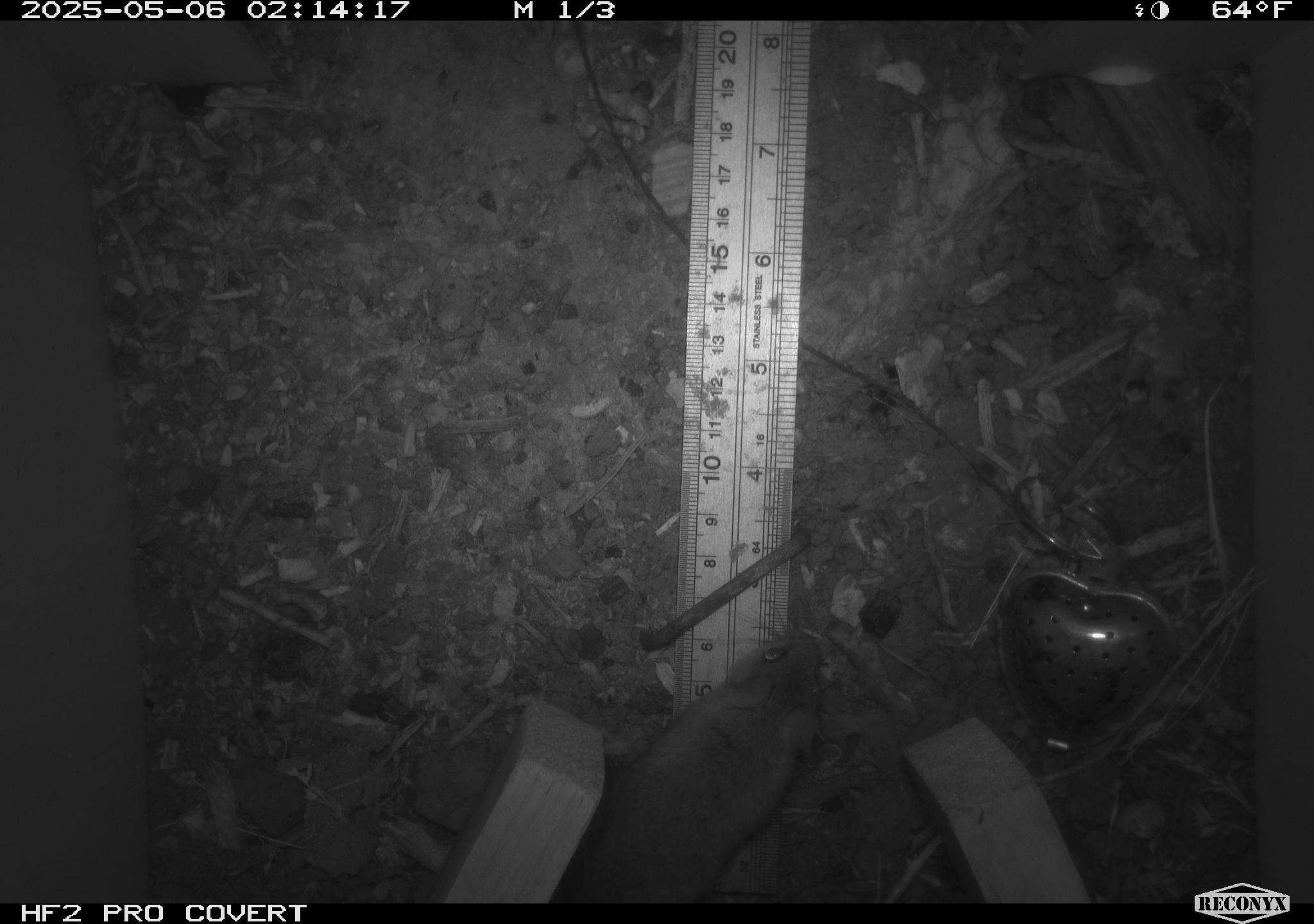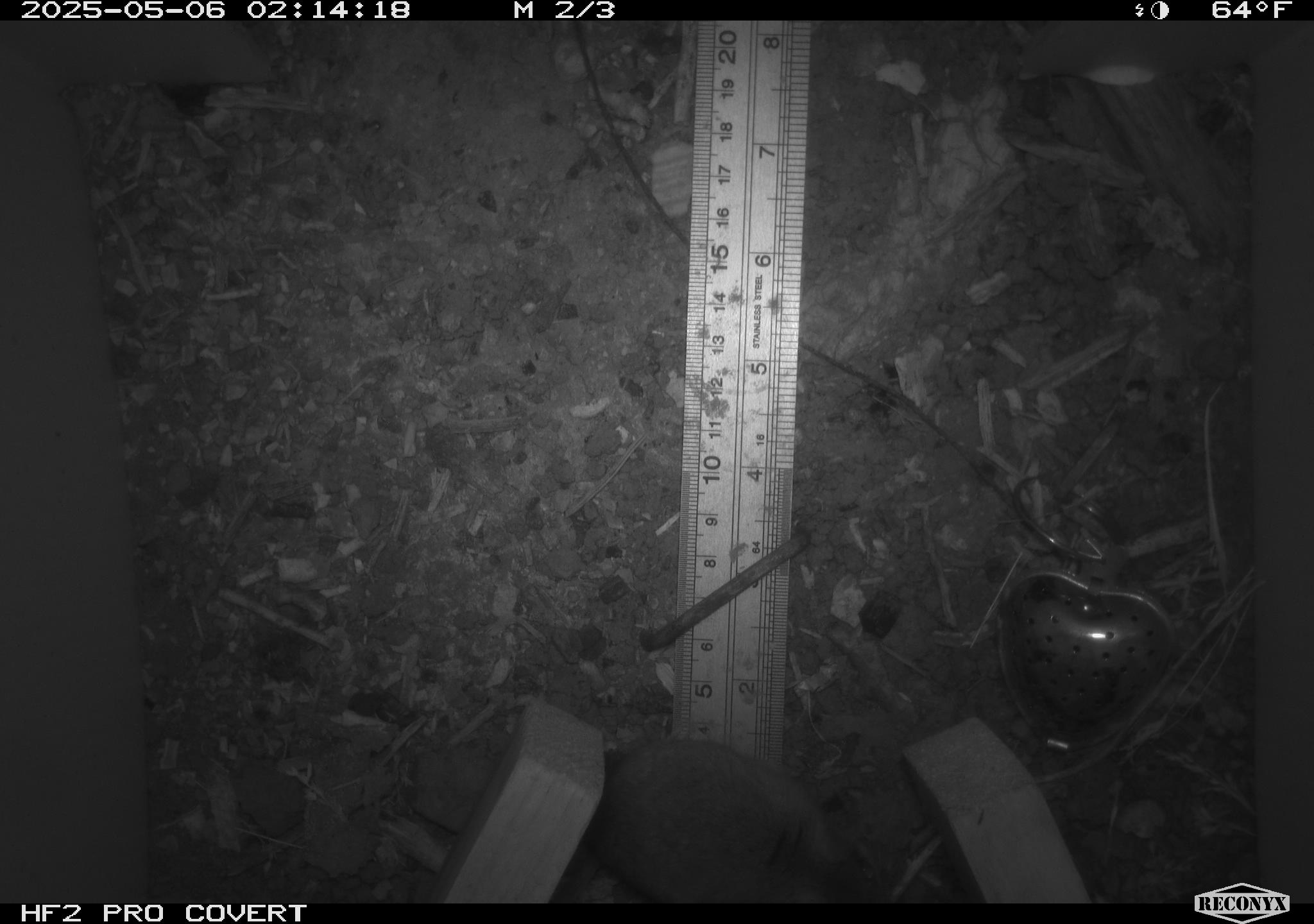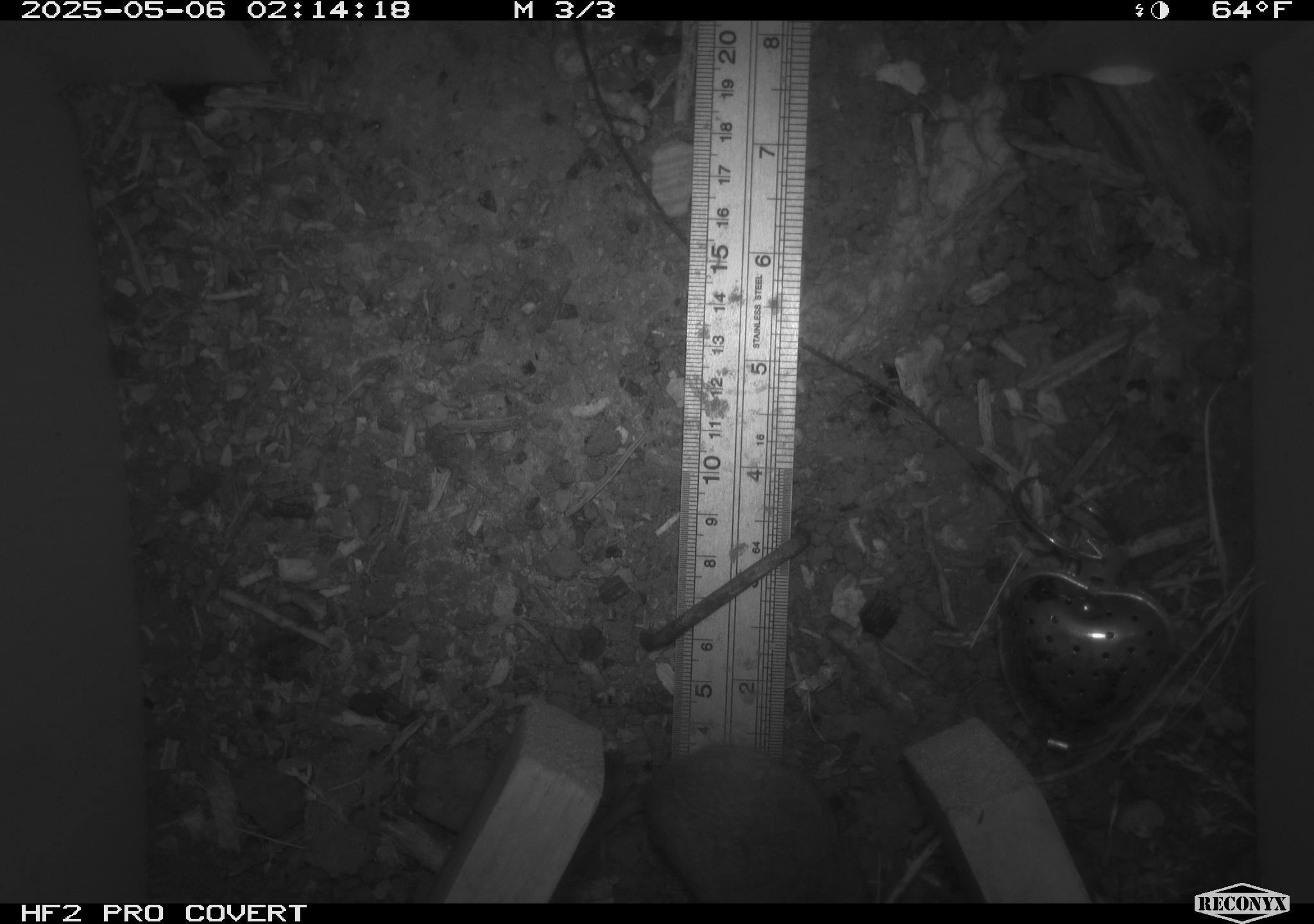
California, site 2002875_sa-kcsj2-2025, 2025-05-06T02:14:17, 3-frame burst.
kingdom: Animalia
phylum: Chordata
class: Mammalia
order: Rodentia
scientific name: Rodentia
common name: rodent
Rodent (Rodentia).